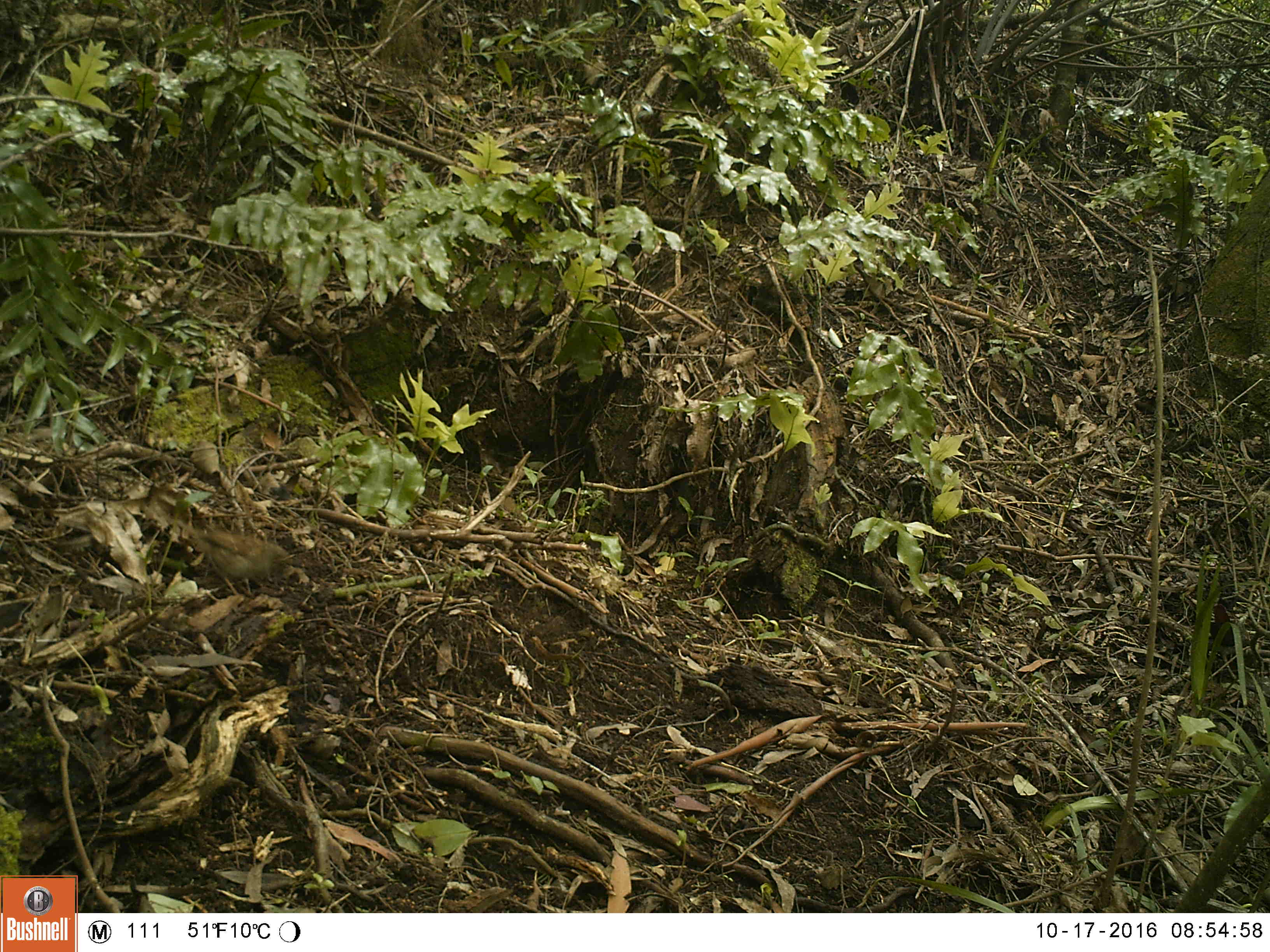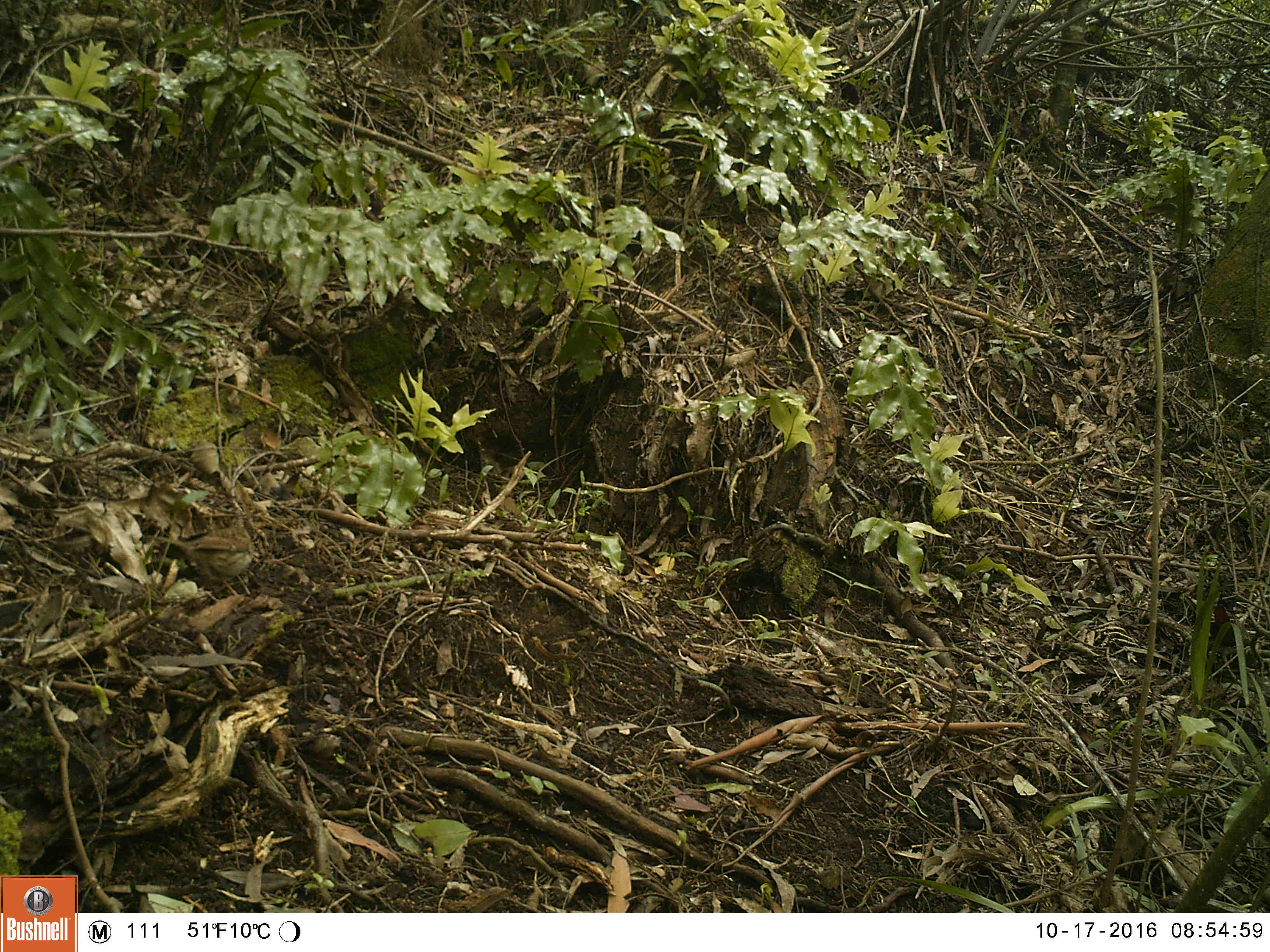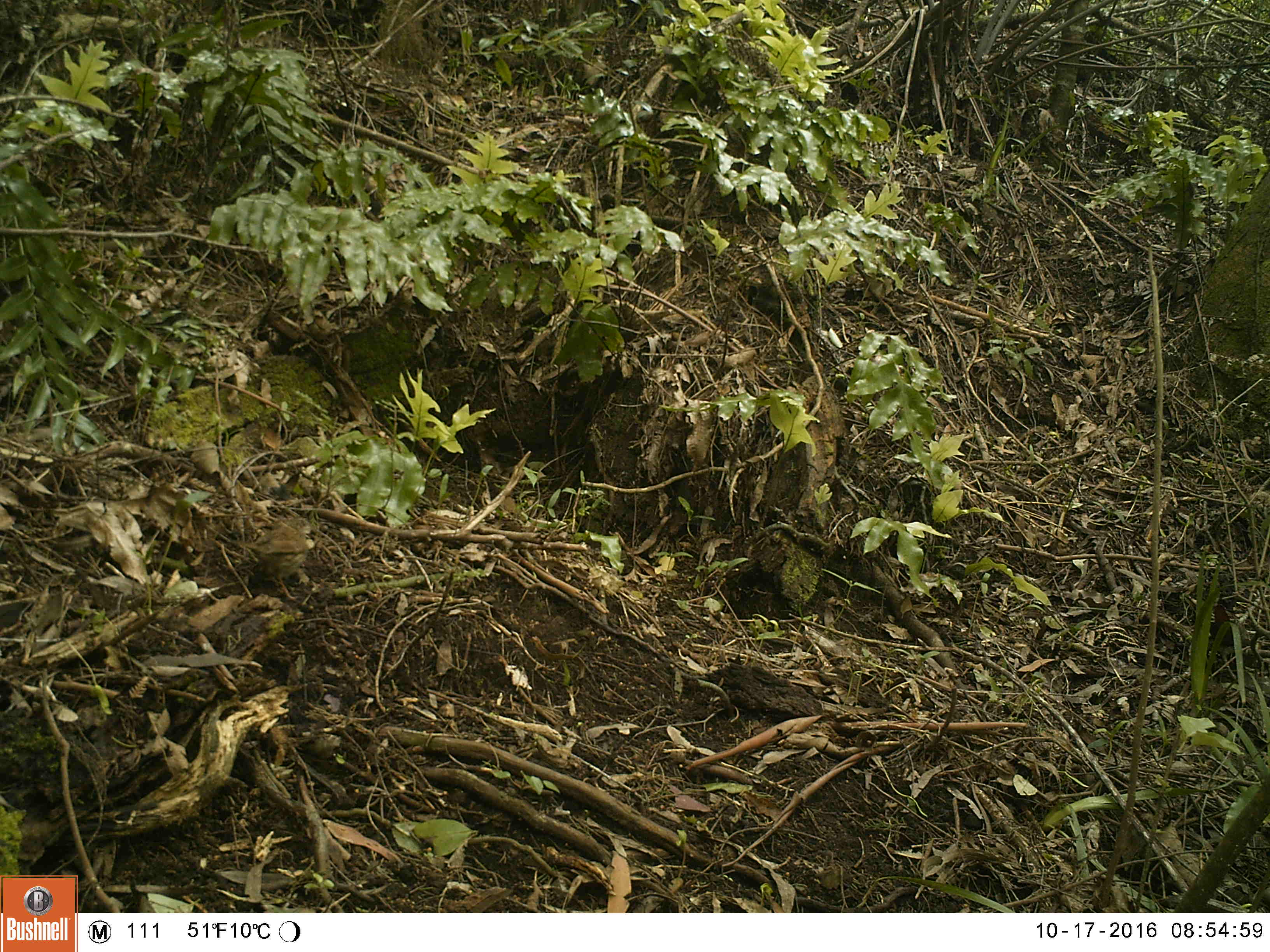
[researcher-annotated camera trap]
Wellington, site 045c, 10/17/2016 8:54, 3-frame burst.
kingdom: Animalia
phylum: Chordata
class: Aves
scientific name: Aves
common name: bird